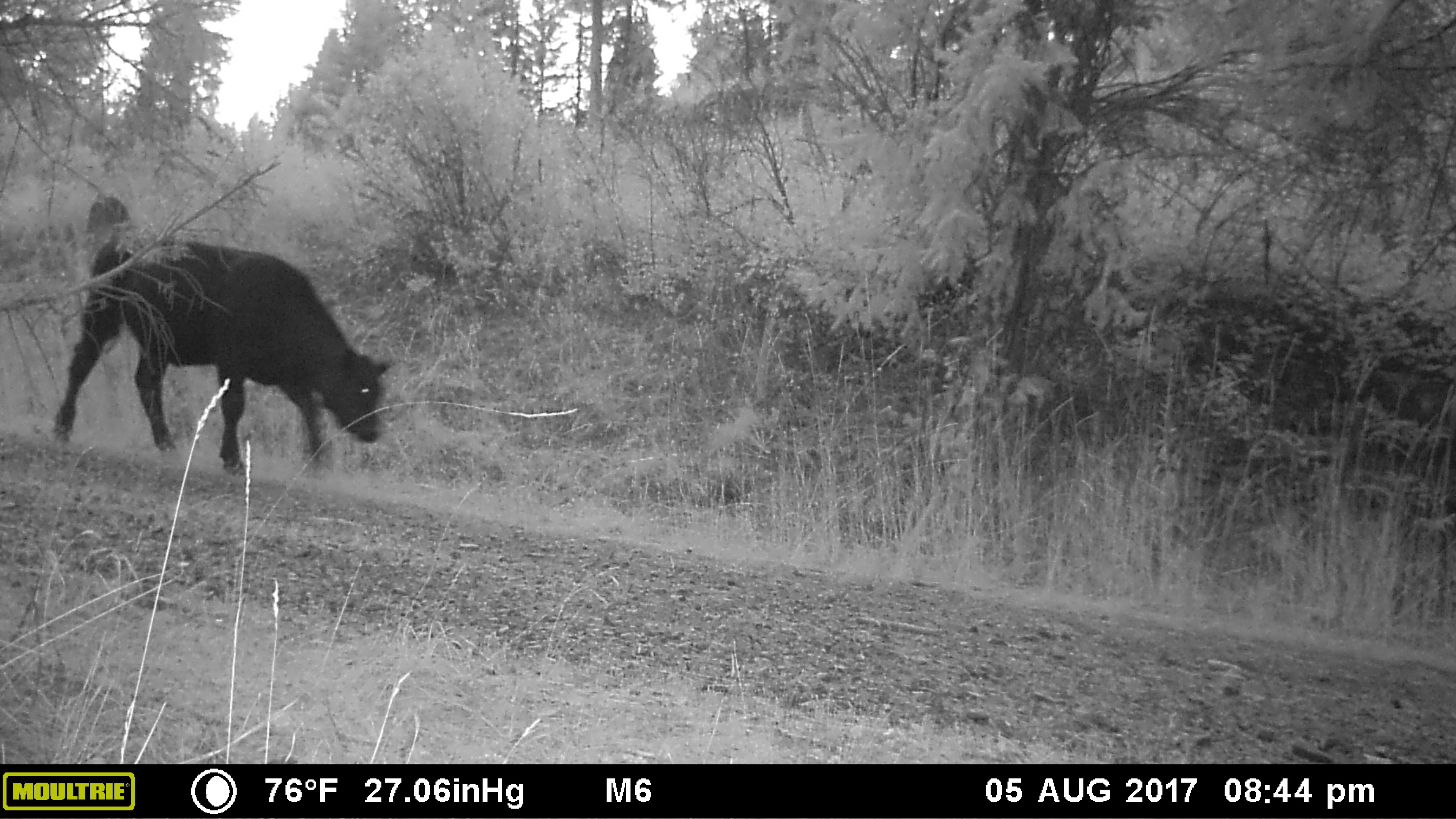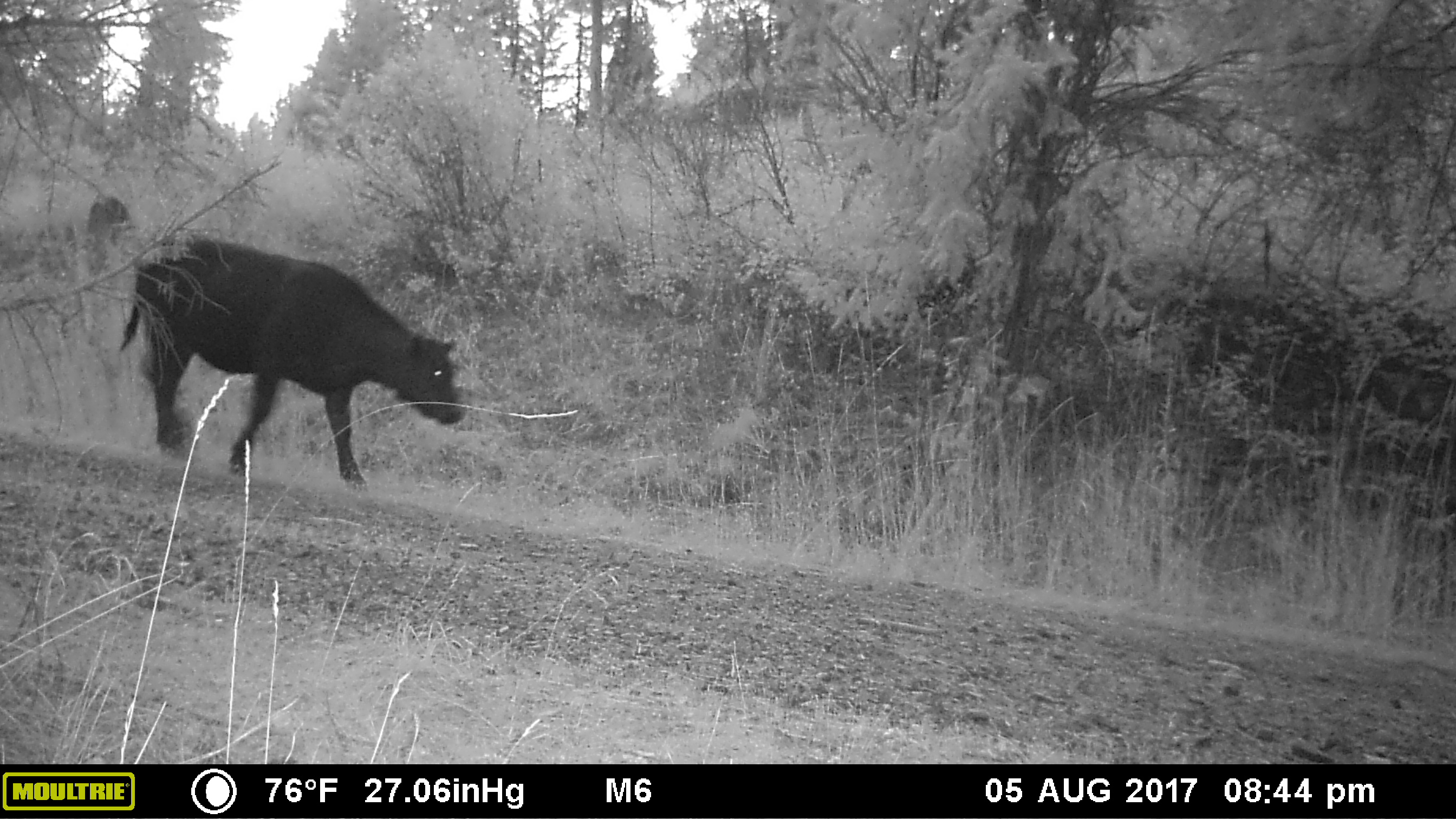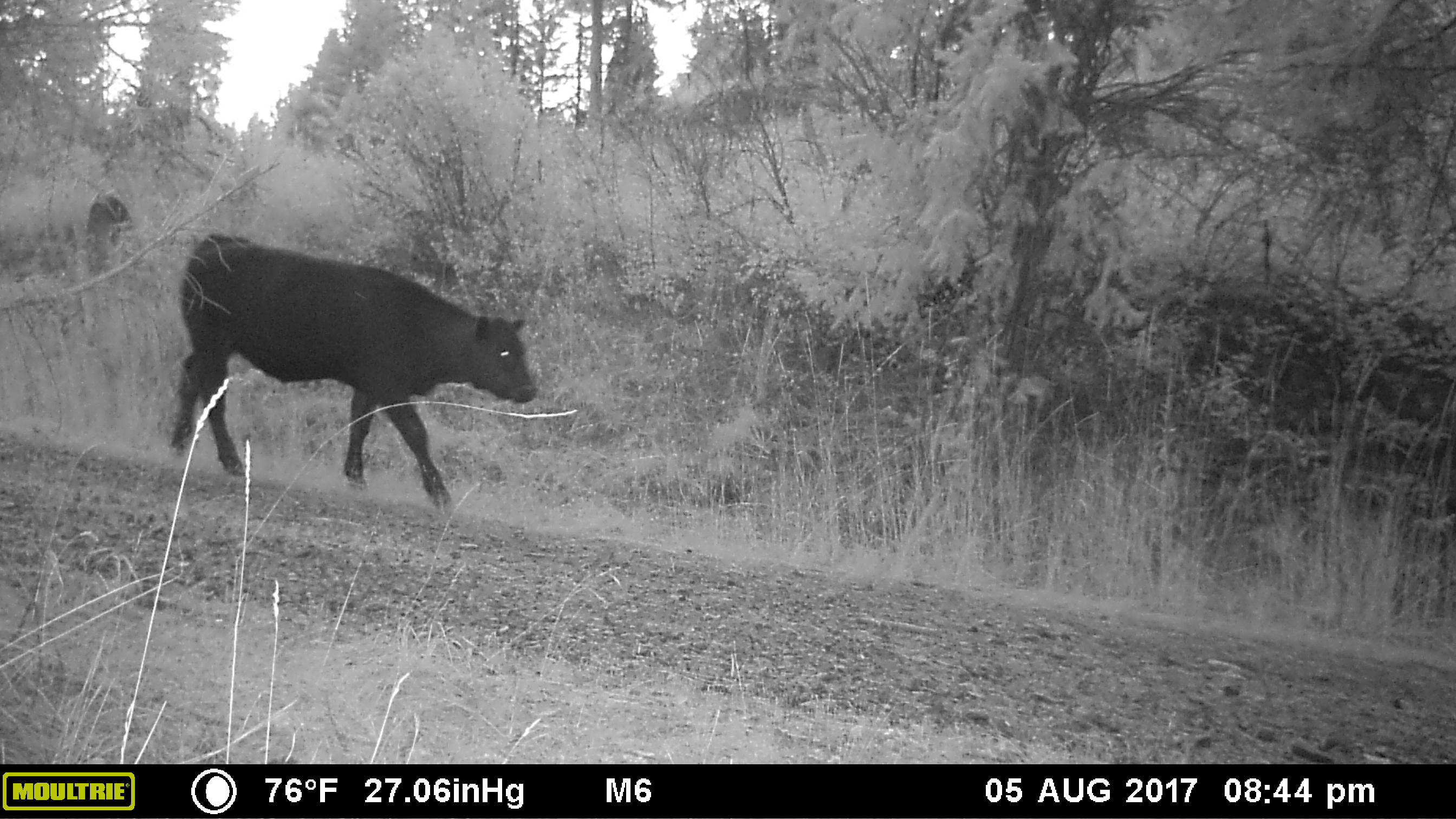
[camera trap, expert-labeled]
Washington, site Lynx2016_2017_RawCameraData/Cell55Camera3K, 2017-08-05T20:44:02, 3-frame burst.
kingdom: Animalia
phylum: Chordata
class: Mammalia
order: Artiodactyla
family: Bovidae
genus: Bos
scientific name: Bos taurus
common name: domestic cattle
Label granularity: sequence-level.